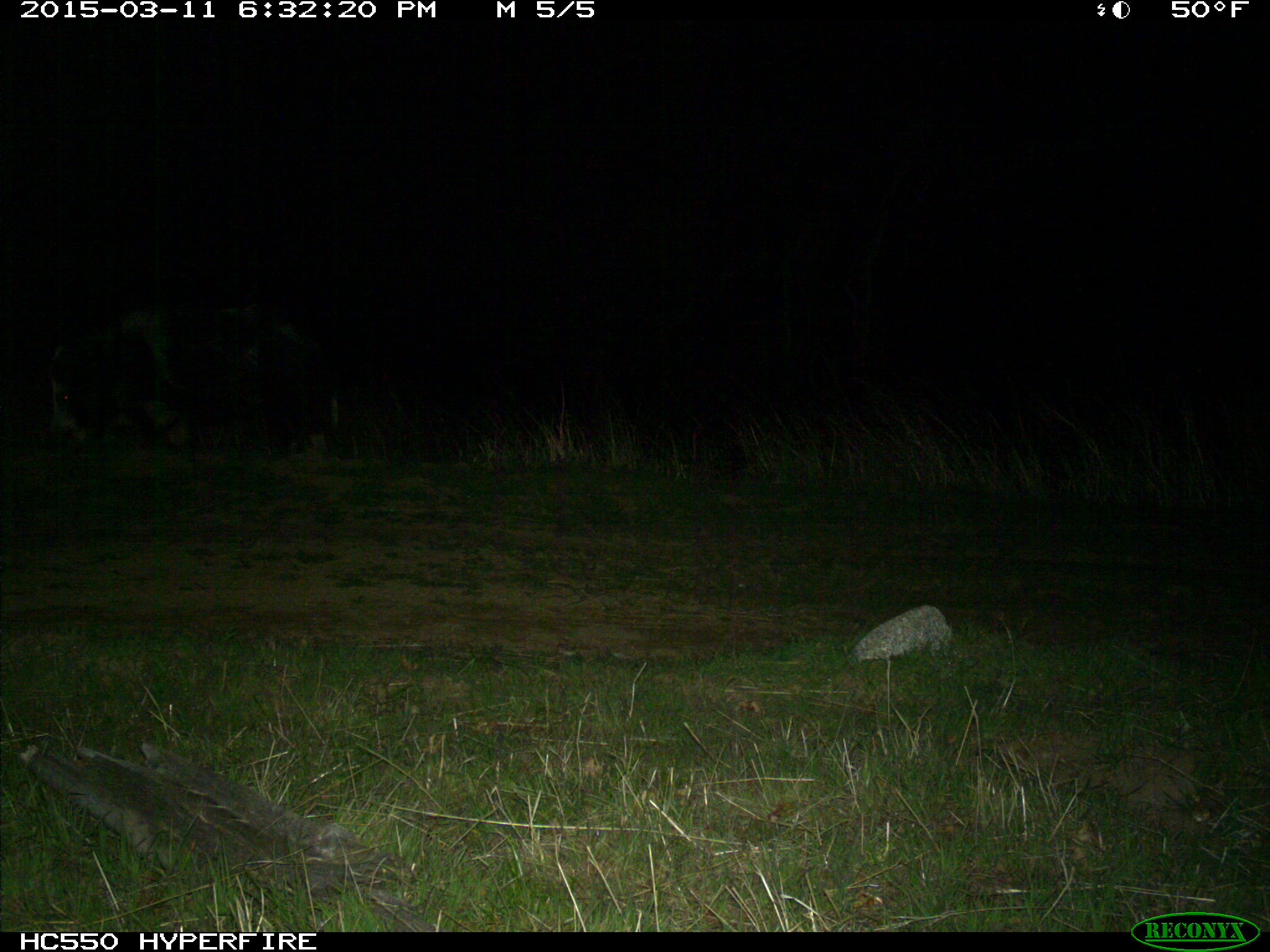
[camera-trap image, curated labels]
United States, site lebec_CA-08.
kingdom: Animalia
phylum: Chordata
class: Mammalia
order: Artiodactyla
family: Suidae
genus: Sus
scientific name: Sus scrofa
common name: wild boar